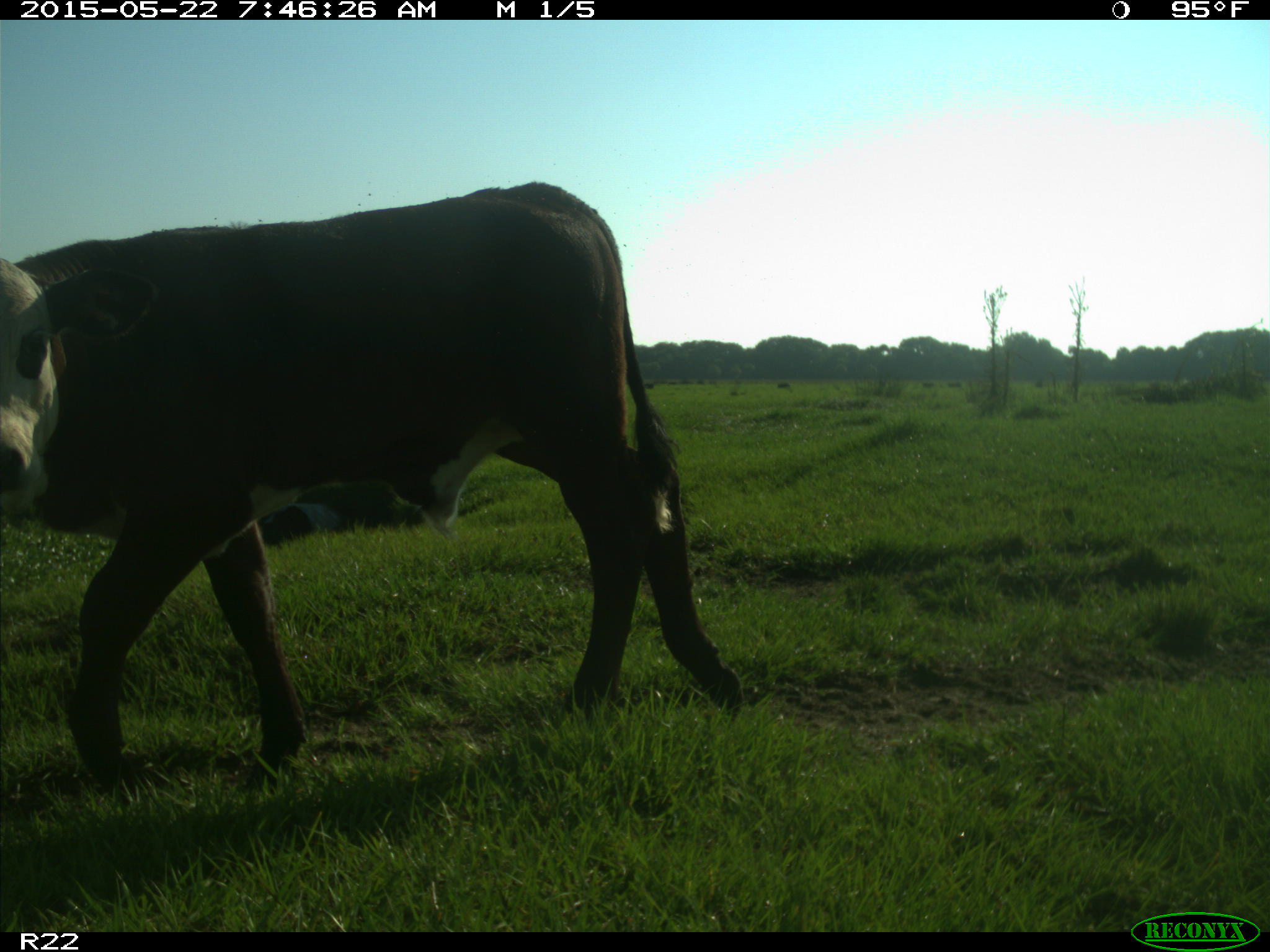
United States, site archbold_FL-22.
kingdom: Animalia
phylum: Chordata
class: Mammalia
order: Artiodactyla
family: Bovidae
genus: Bos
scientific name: Bos taurus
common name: domestic cow